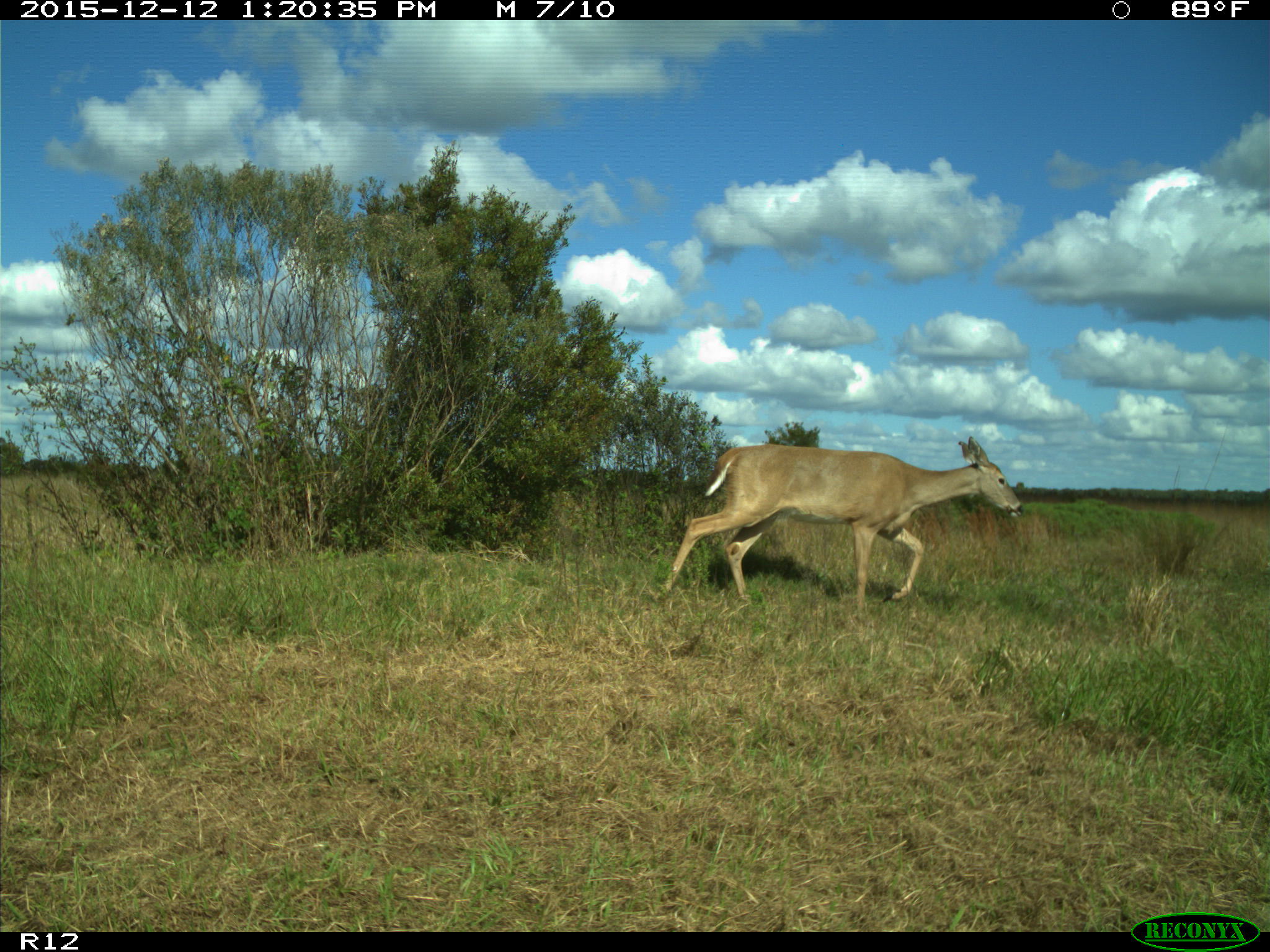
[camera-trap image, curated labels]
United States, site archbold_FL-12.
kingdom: Animalia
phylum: Chordata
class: Mammalia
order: Artiodactyla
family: Cervidae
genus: Odocoileus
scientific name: Odocoileus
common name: deer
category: unidentified deer